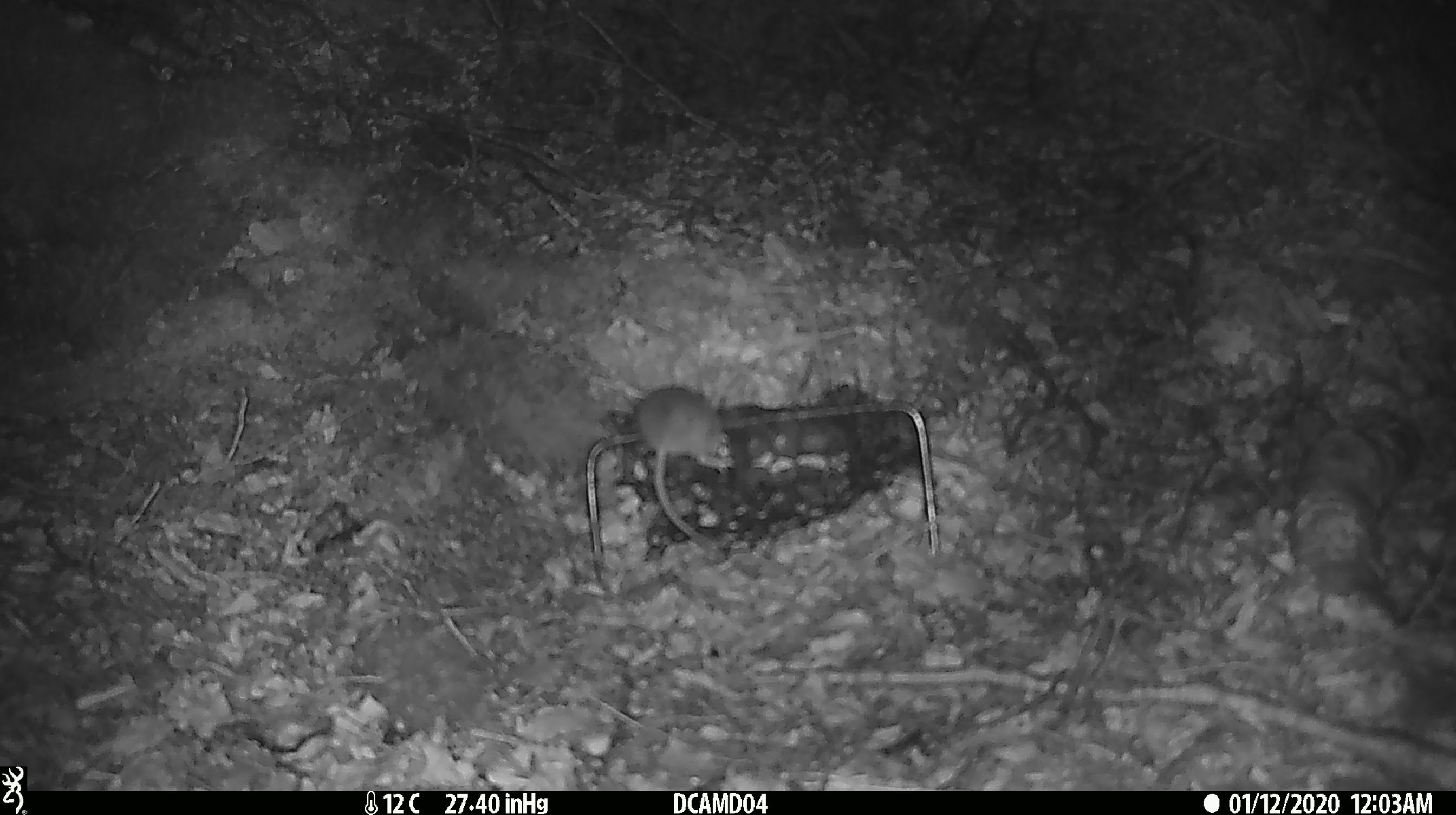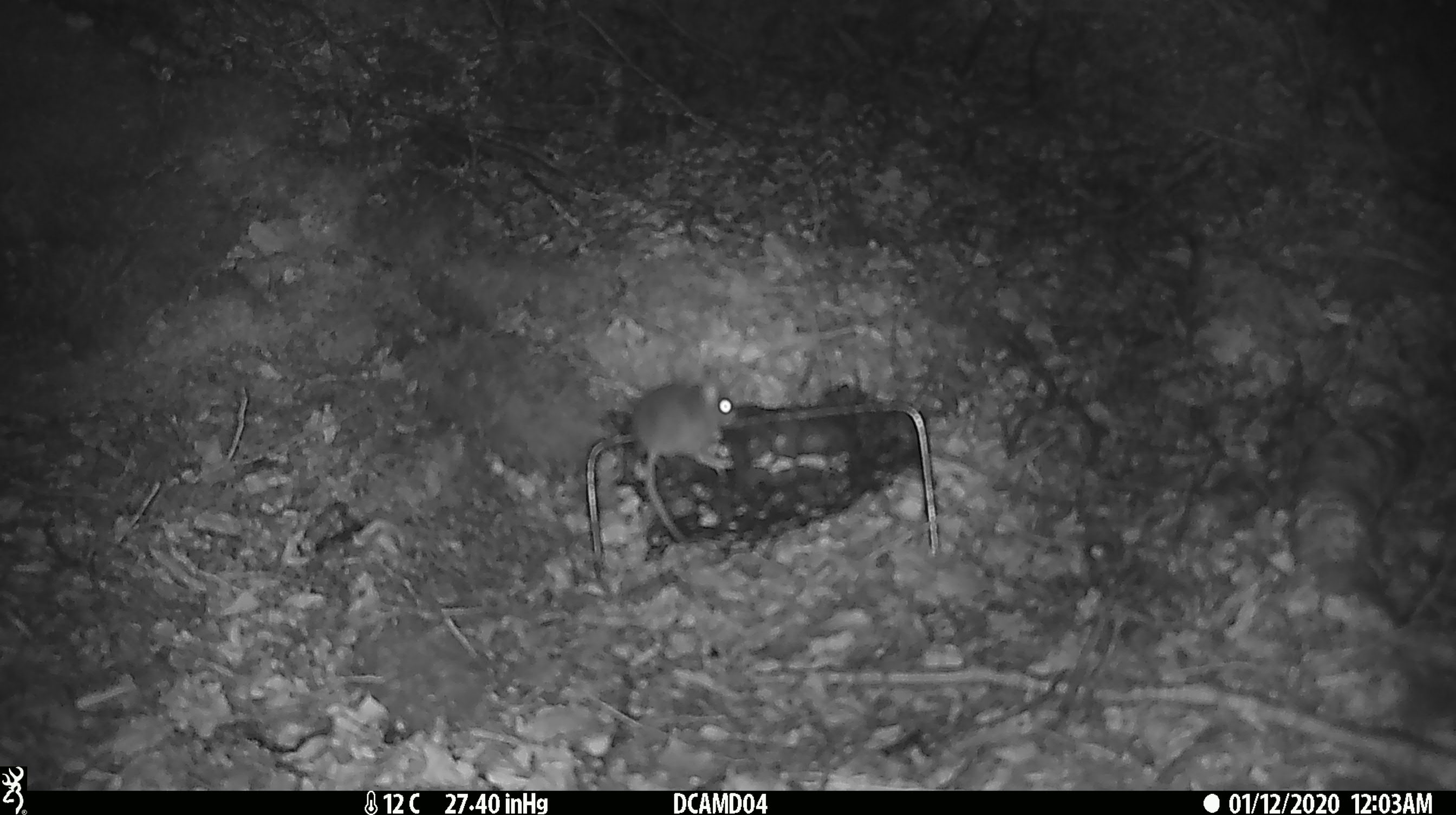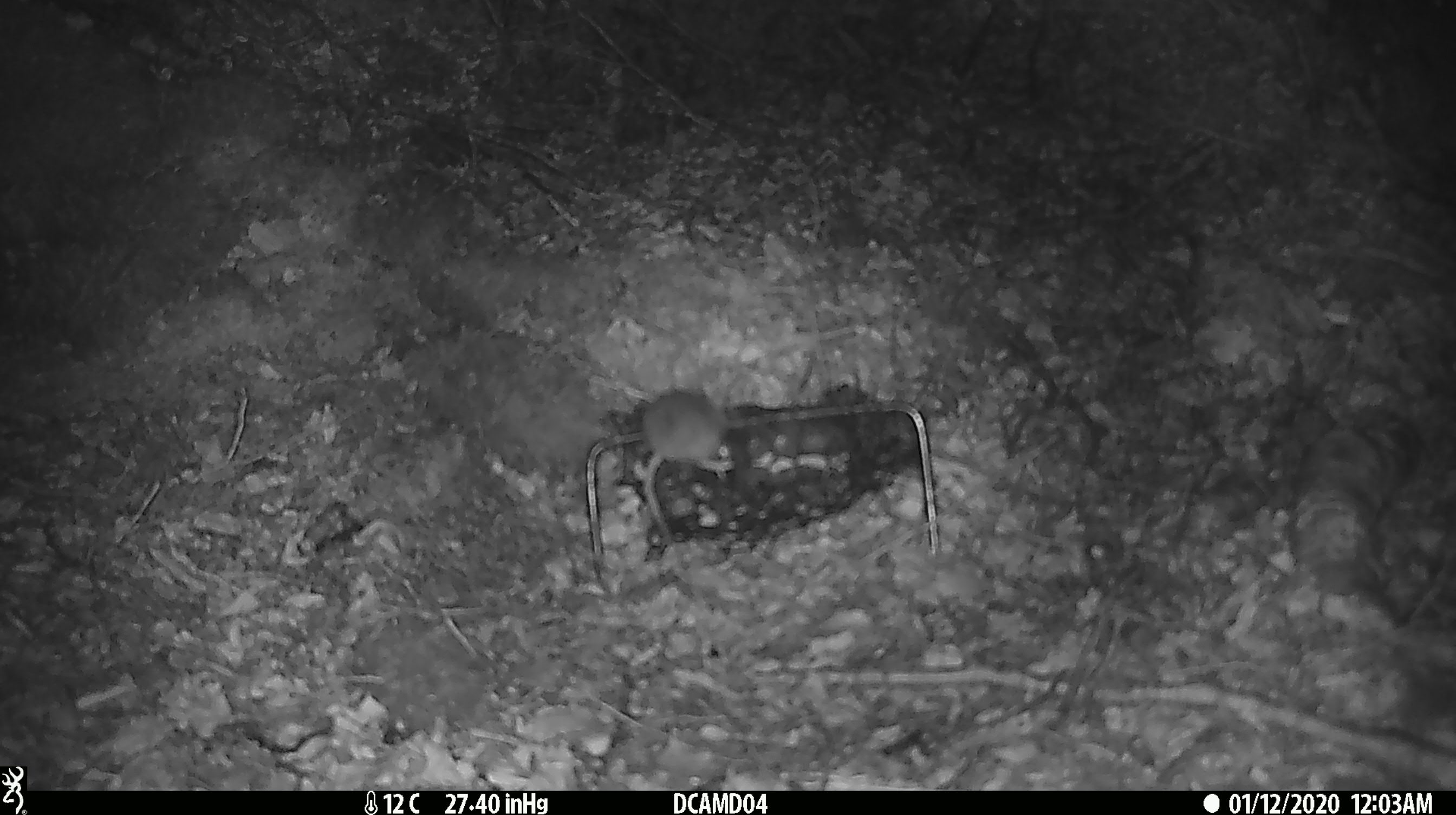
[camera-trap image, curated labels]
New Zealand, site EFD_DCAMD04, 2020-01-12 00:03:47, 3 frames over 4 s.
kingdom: Animalia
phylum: Chordata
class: Mammalia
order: Rodentia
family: Muridae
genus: Mus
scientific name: Mus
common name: mouse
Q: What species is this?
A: Mouse (Mus).